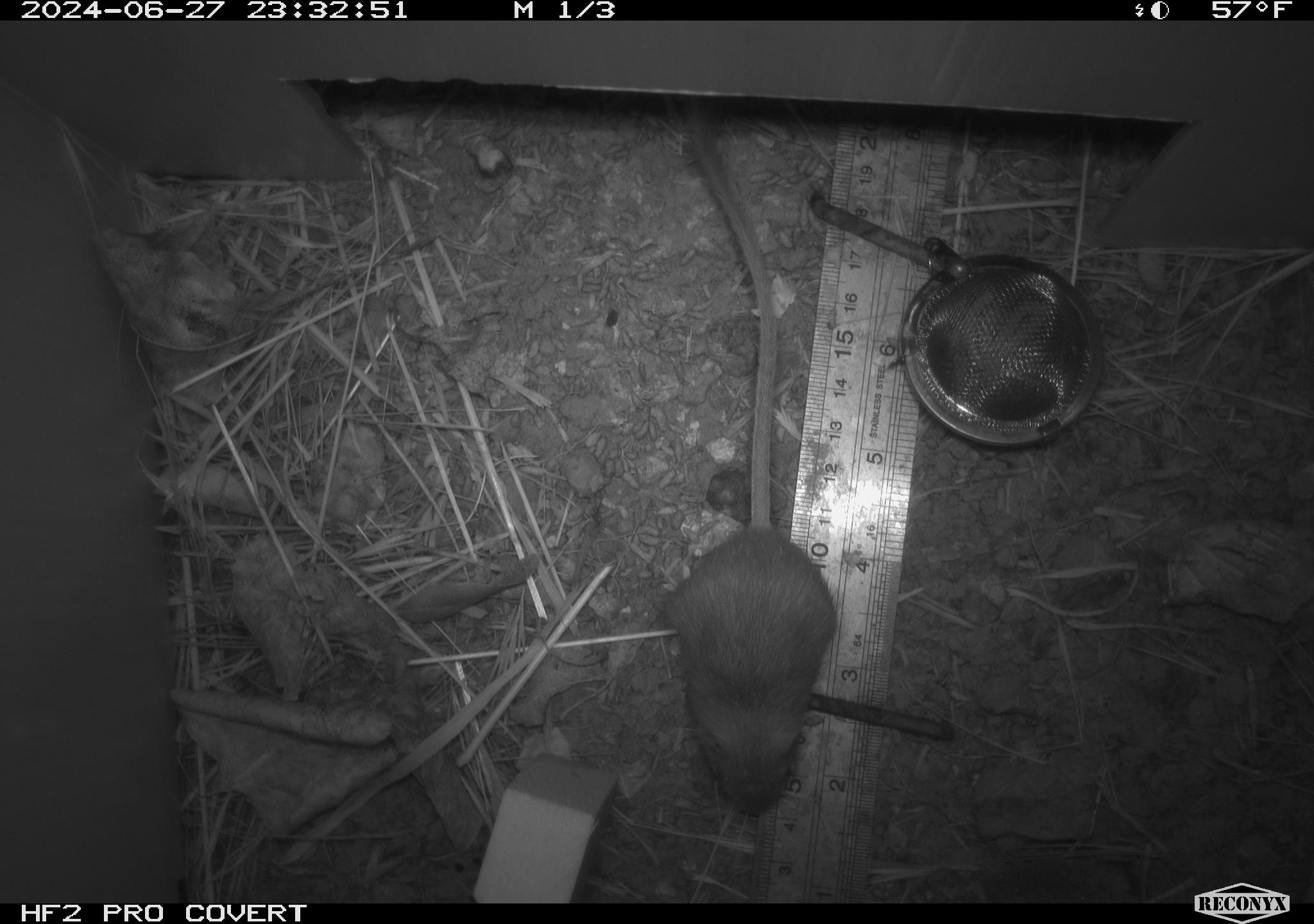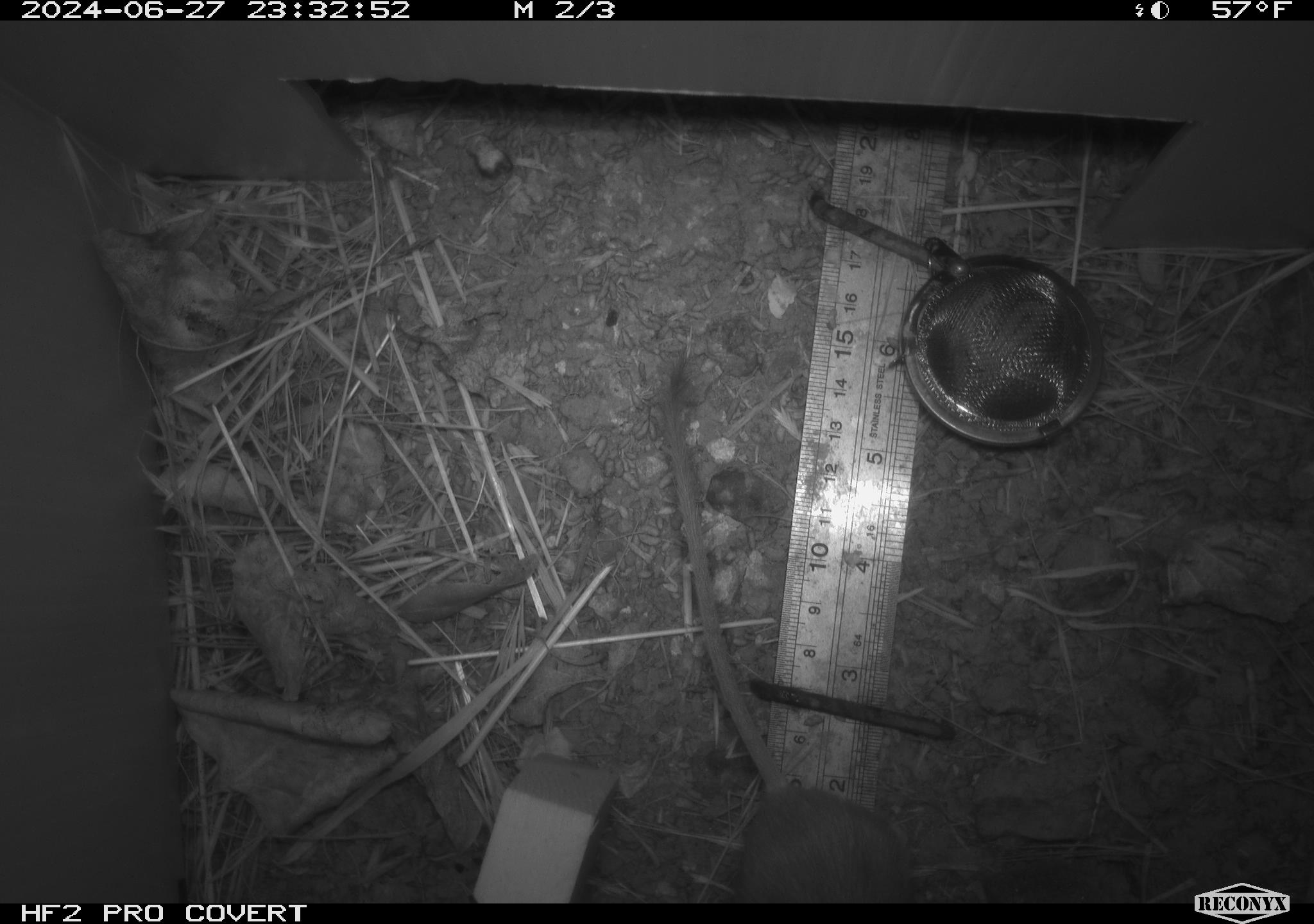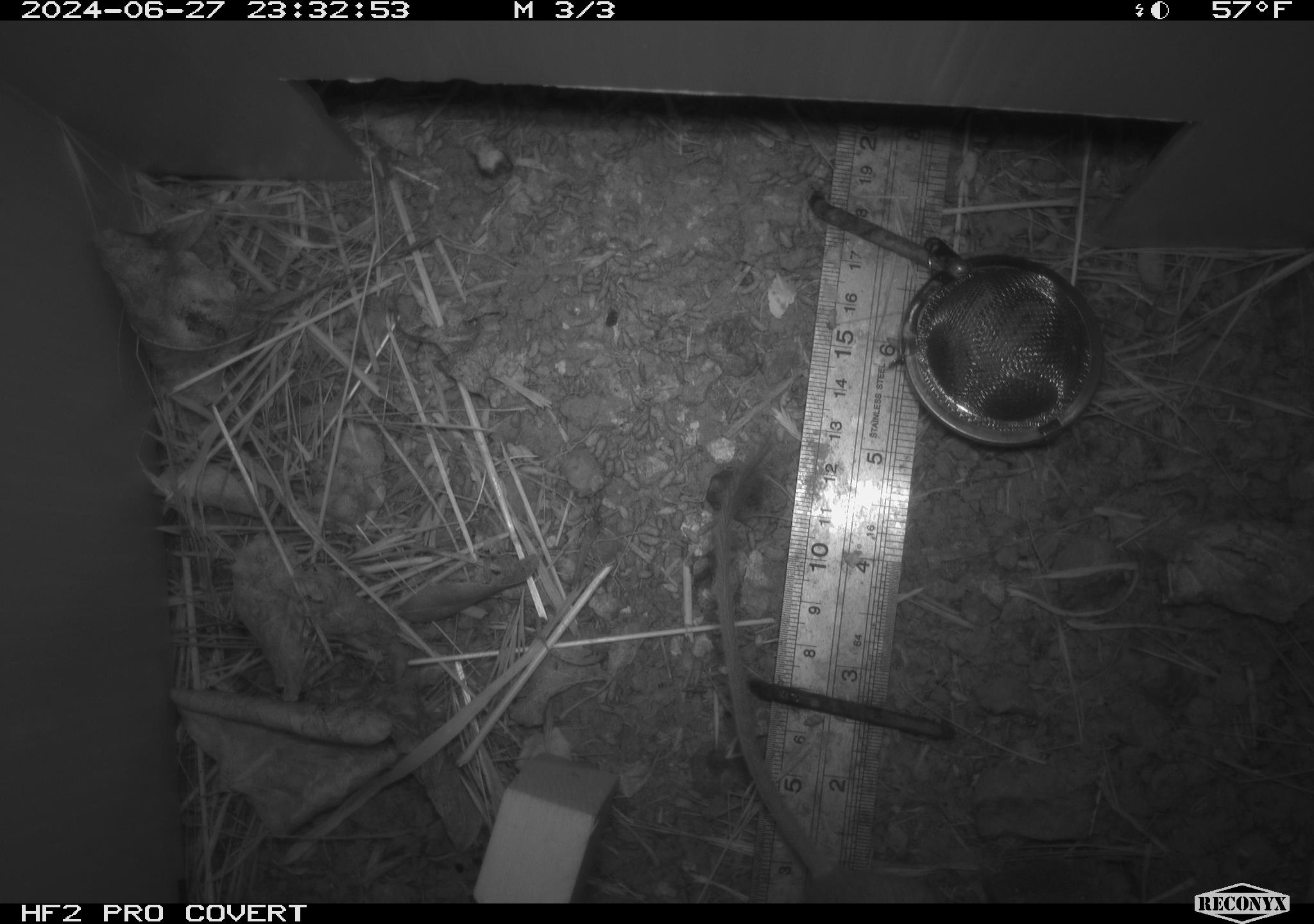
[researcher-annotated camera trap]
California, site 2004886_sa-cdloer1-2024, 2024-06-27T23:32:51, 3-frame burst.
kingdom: Animalia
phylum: Chordata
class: Mammalia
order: Rodentia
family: Cricetidae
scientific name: Arvicolinae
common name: voles, lemmings, and muskrats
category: arvicolinae subfamily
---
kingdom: Animalia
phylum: Chordata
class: Mammalia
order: Rodentia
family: Heteromyidae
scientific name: Heteromyidae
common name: kangaroo rats and pocket mice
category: heteromyidae family